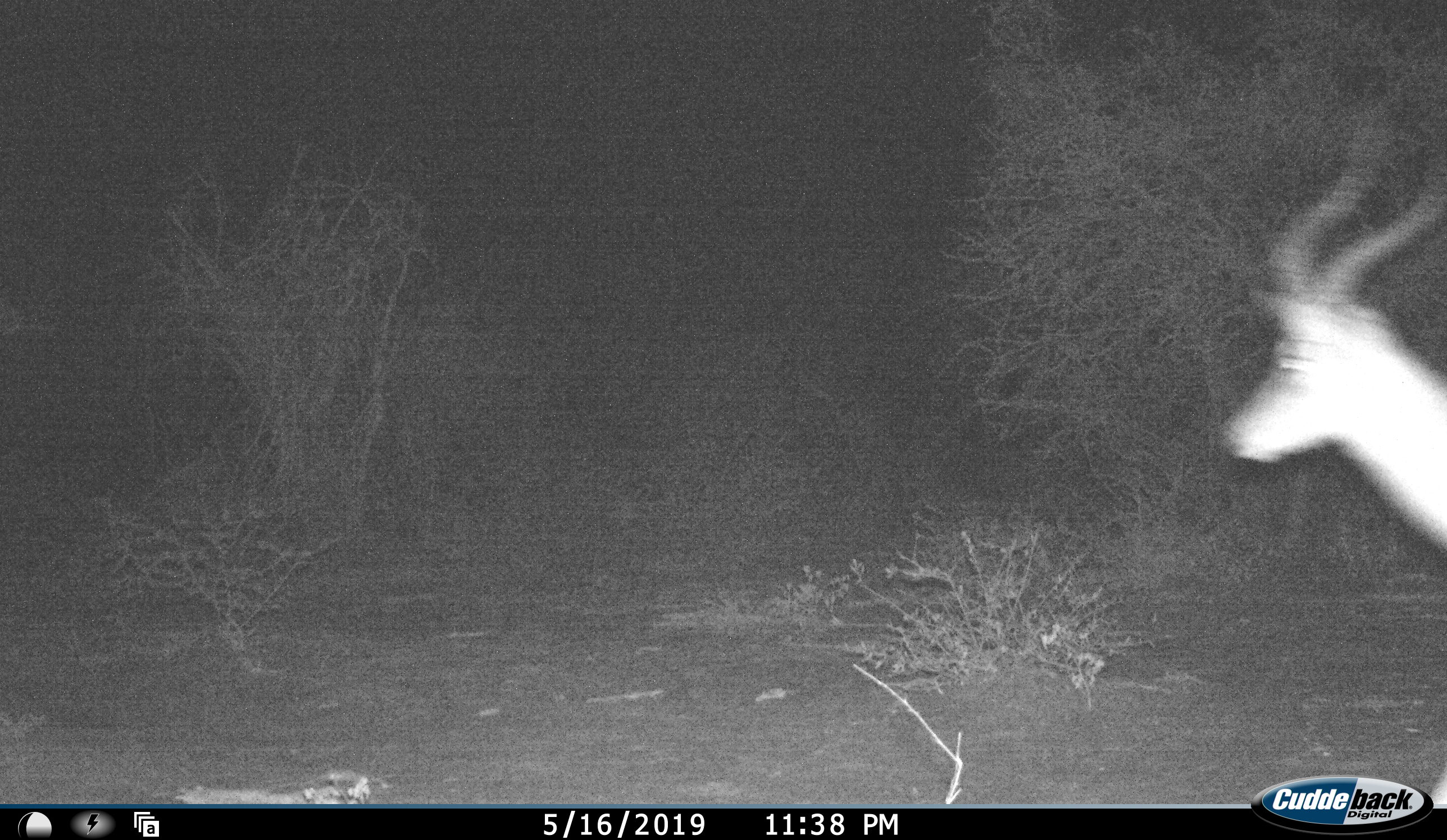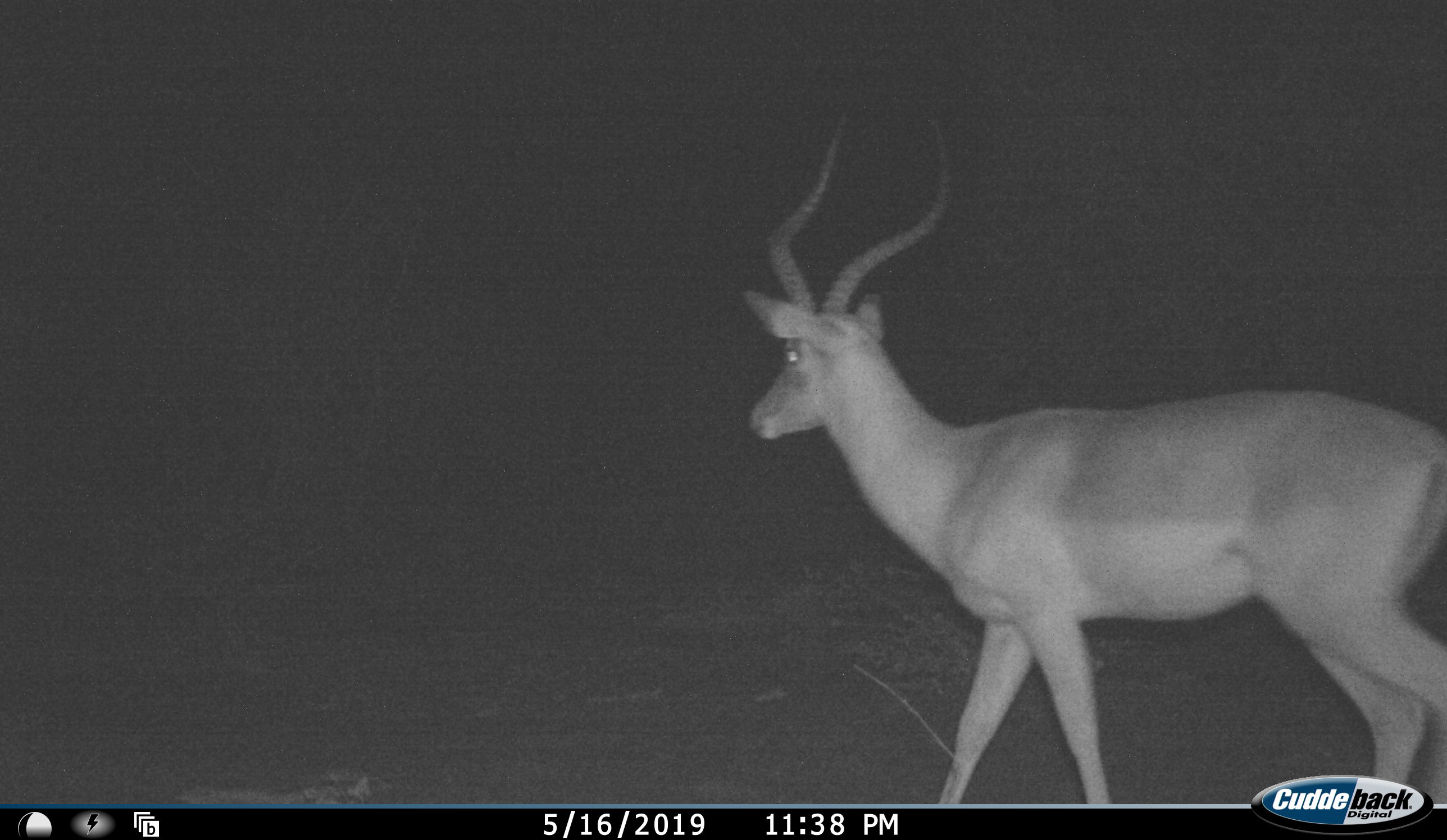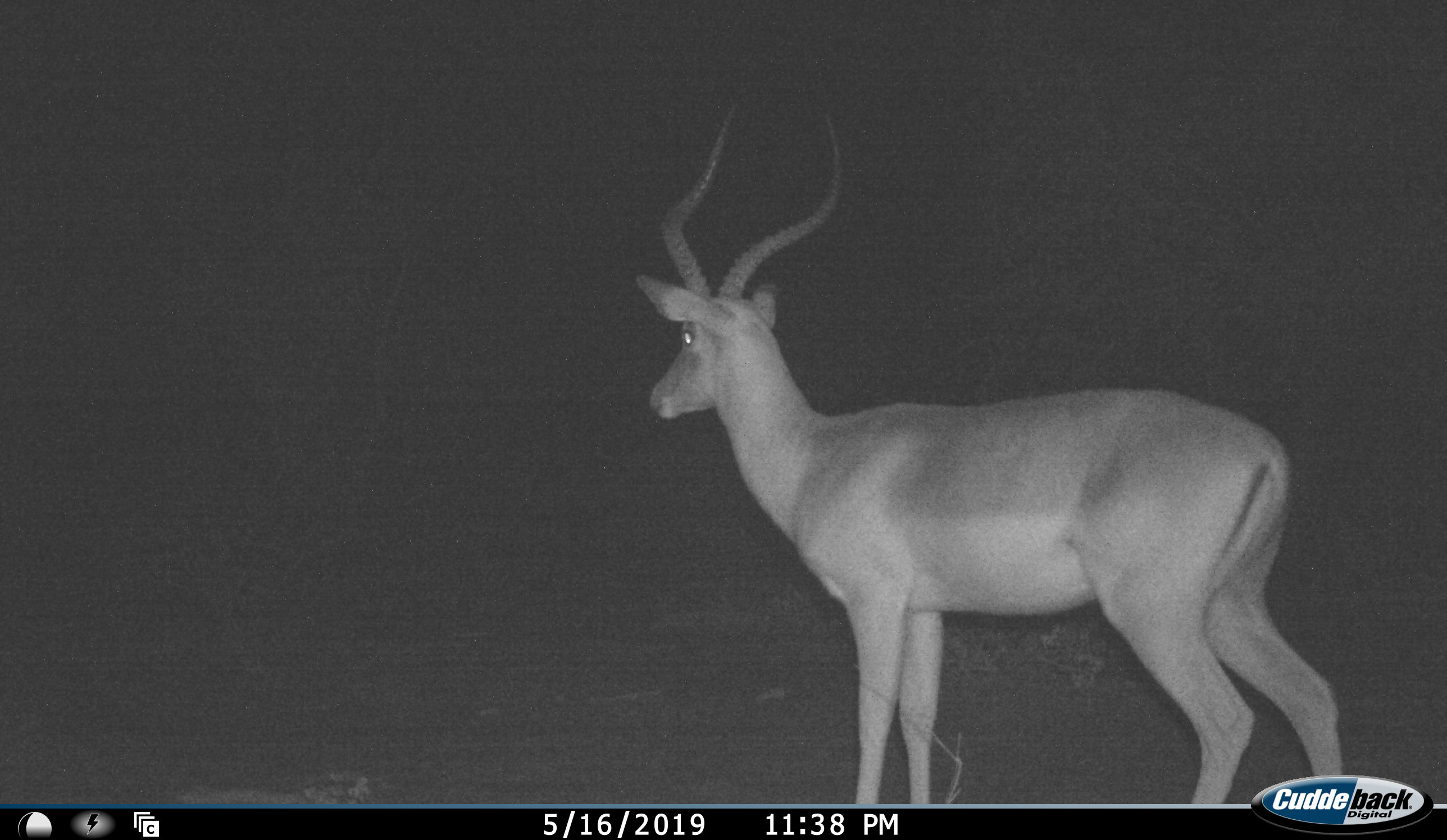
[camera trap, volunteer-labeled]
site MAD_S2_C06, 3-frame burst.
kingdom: Animalia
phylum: Chordata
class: Mammalia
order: Artiodactyla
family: Bovidae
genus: Aepyceros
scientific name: Aepyceros melampus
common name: impala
Impala (Aepyceros melampus), count 1. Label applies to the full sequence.